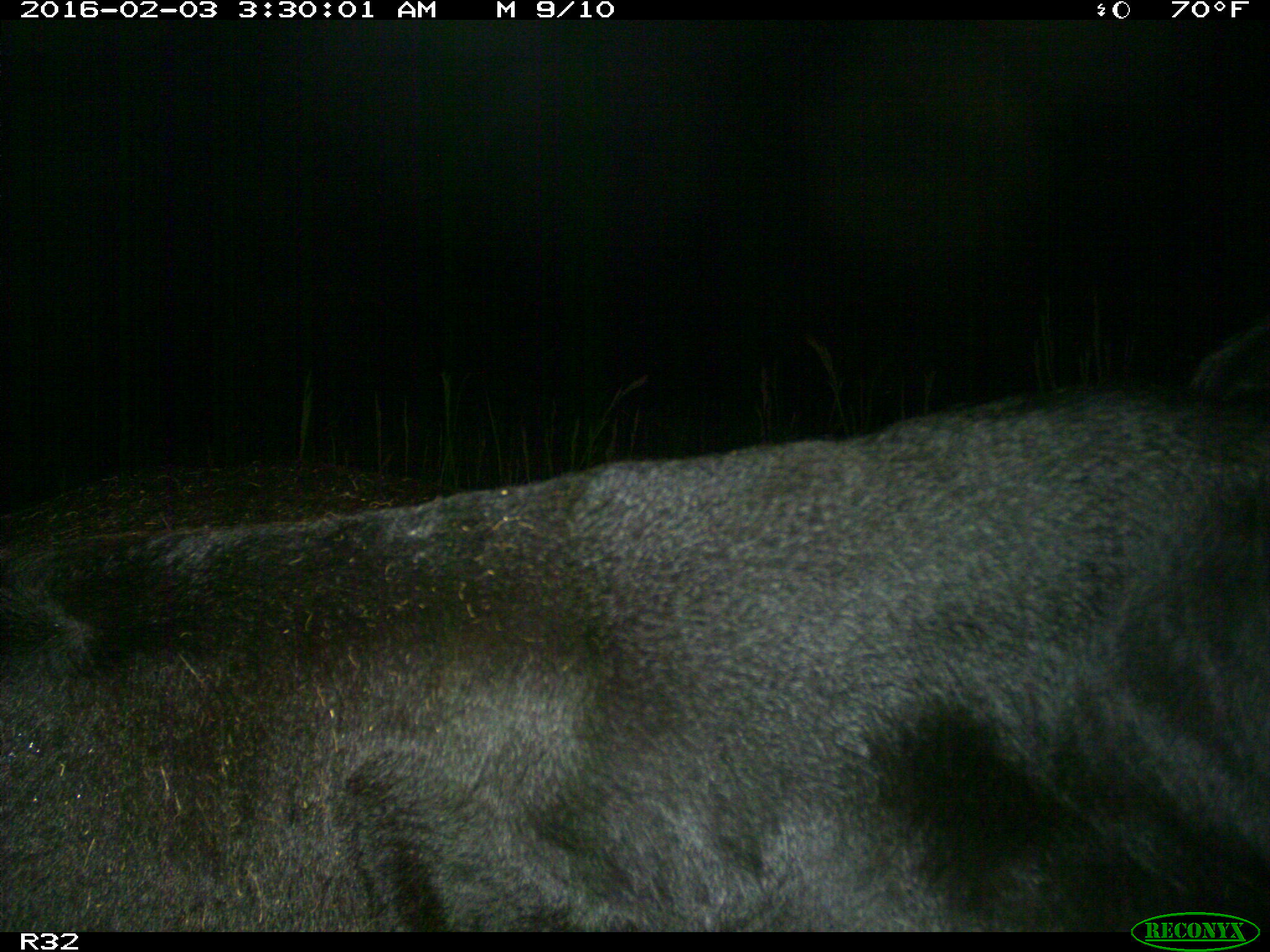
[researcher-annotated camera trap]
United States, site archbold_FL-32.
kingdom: Animalia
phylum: Chordata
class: Mammalia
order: Artiodactyla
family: Bovidae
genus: Bos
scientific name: Bos taurus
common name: domestic cow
Bos taurus (domestic cow).